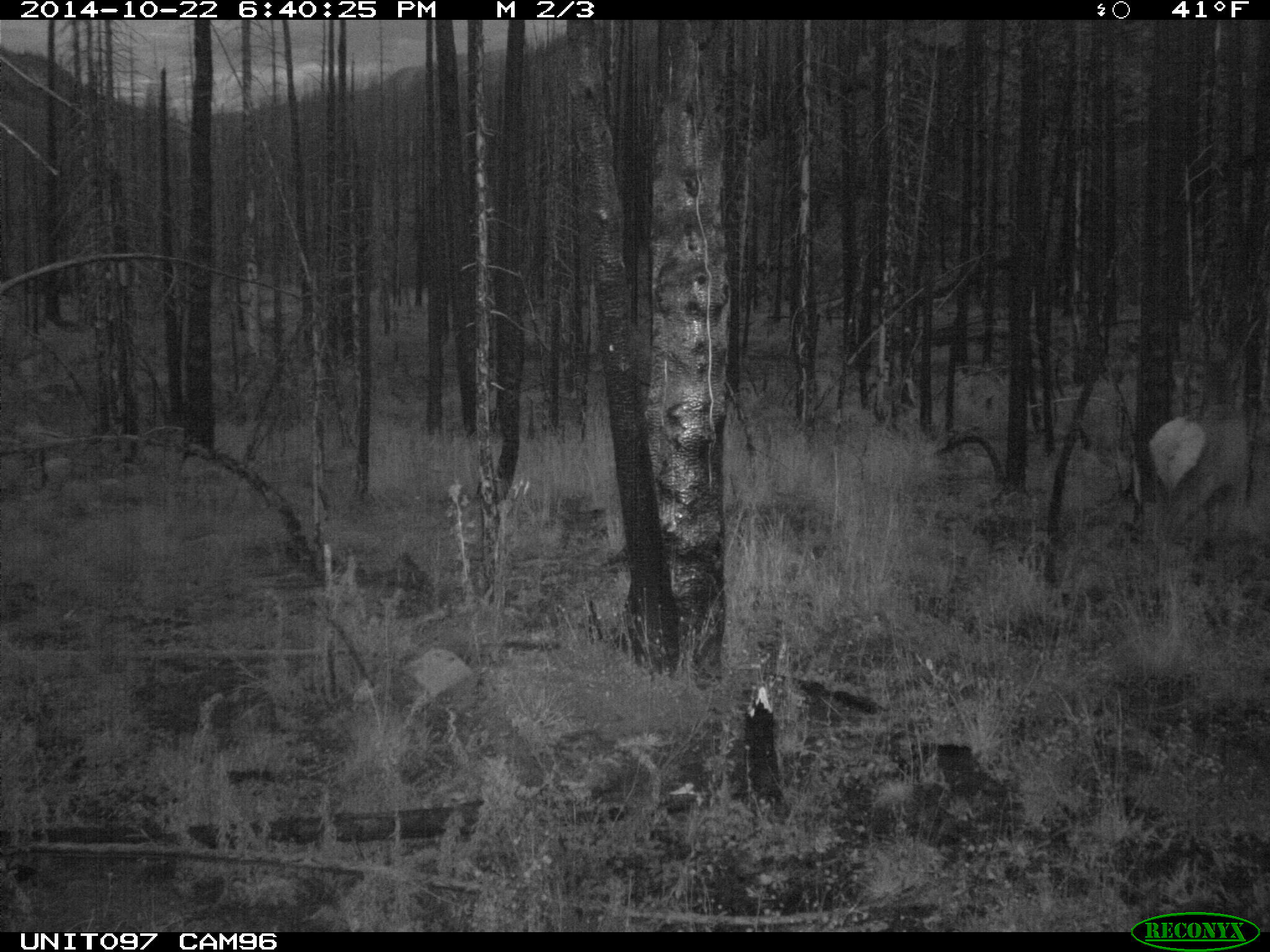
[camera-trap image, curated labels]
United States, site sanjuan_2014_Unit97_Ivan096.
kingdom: Animalia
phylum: Chordata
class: Mammalia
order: Artiodactyla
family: Cervidae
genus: Cervus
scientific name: Cervus elaphus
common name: red deer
Cervus elaphus (red deer).